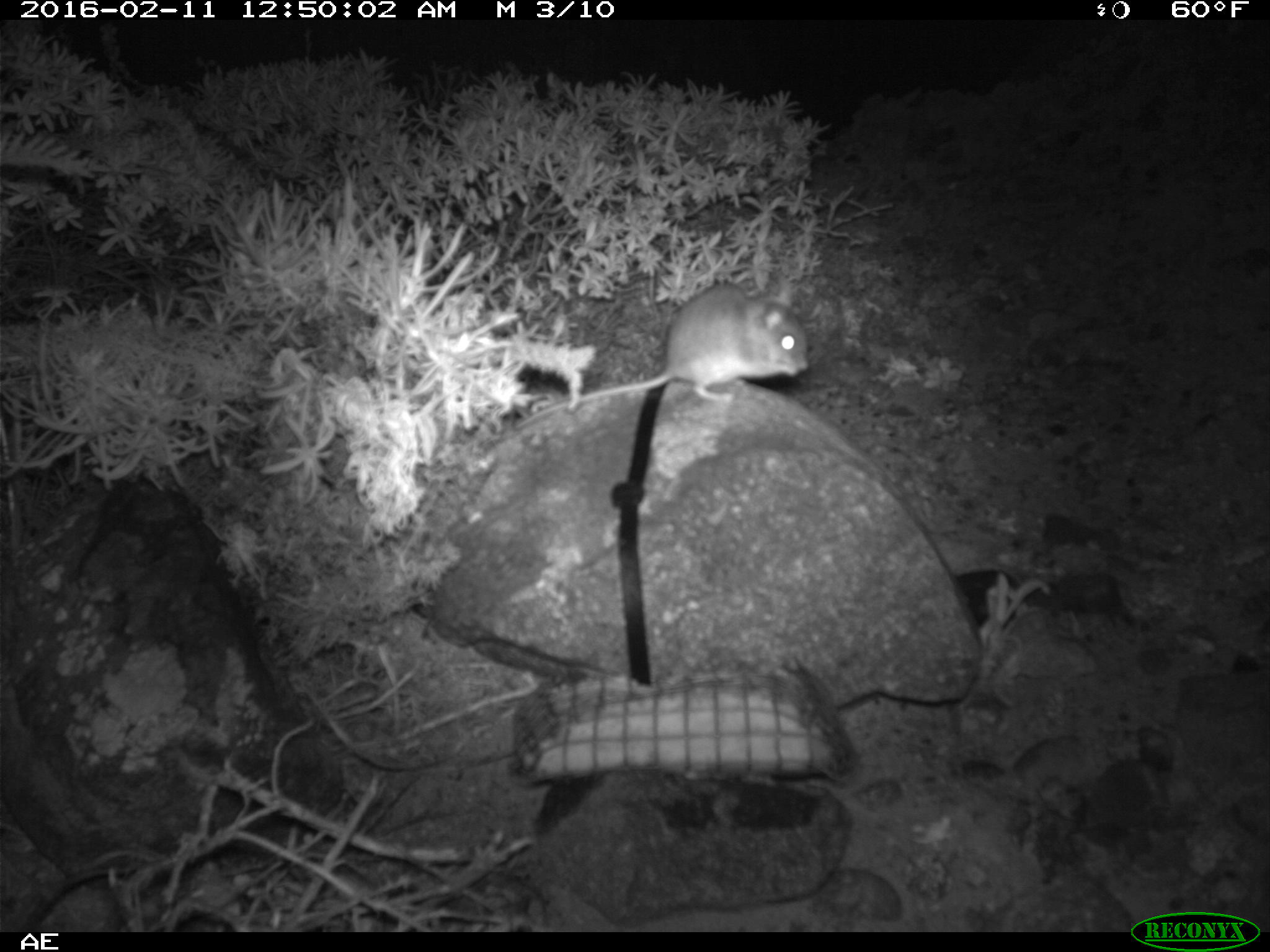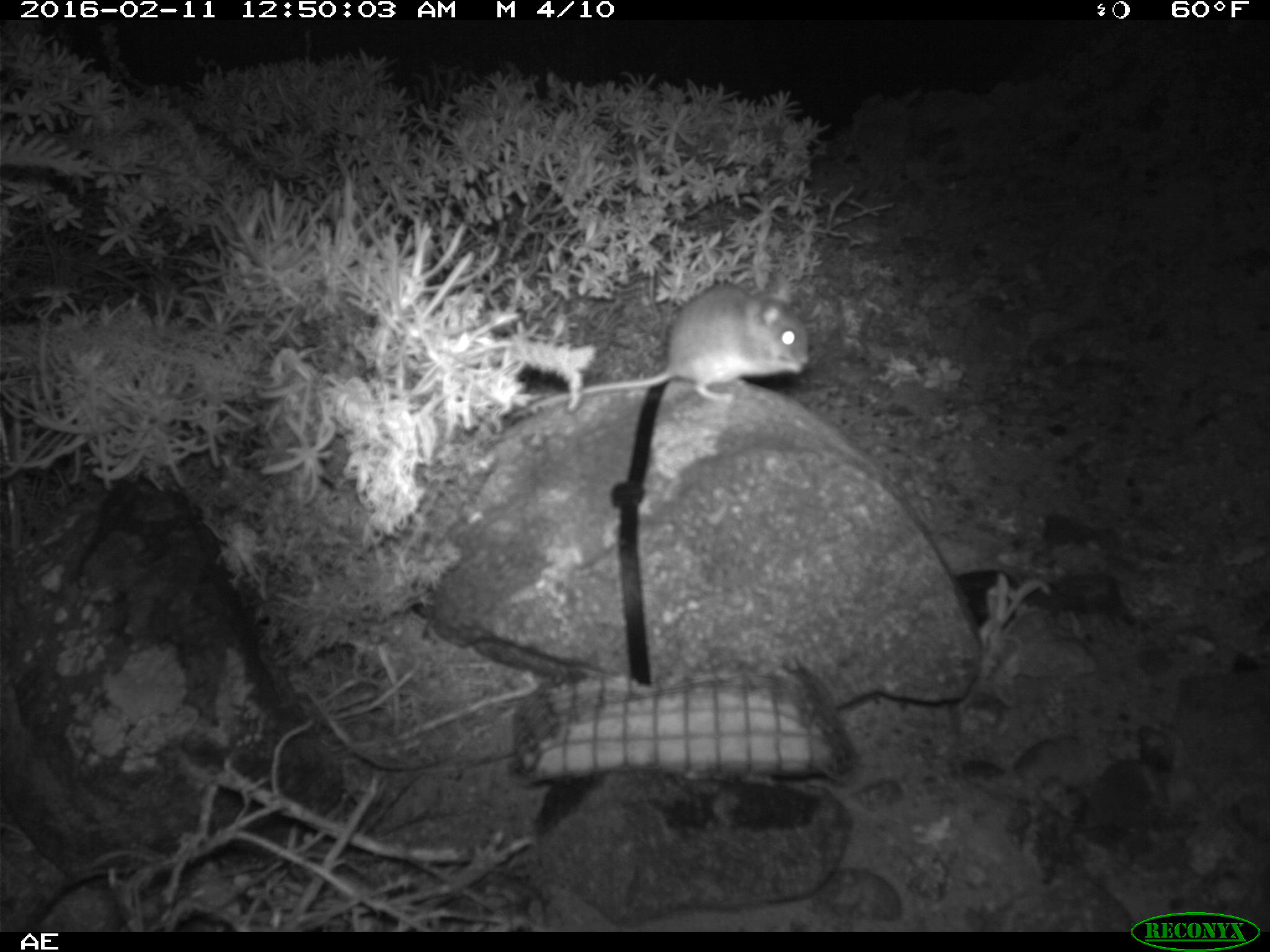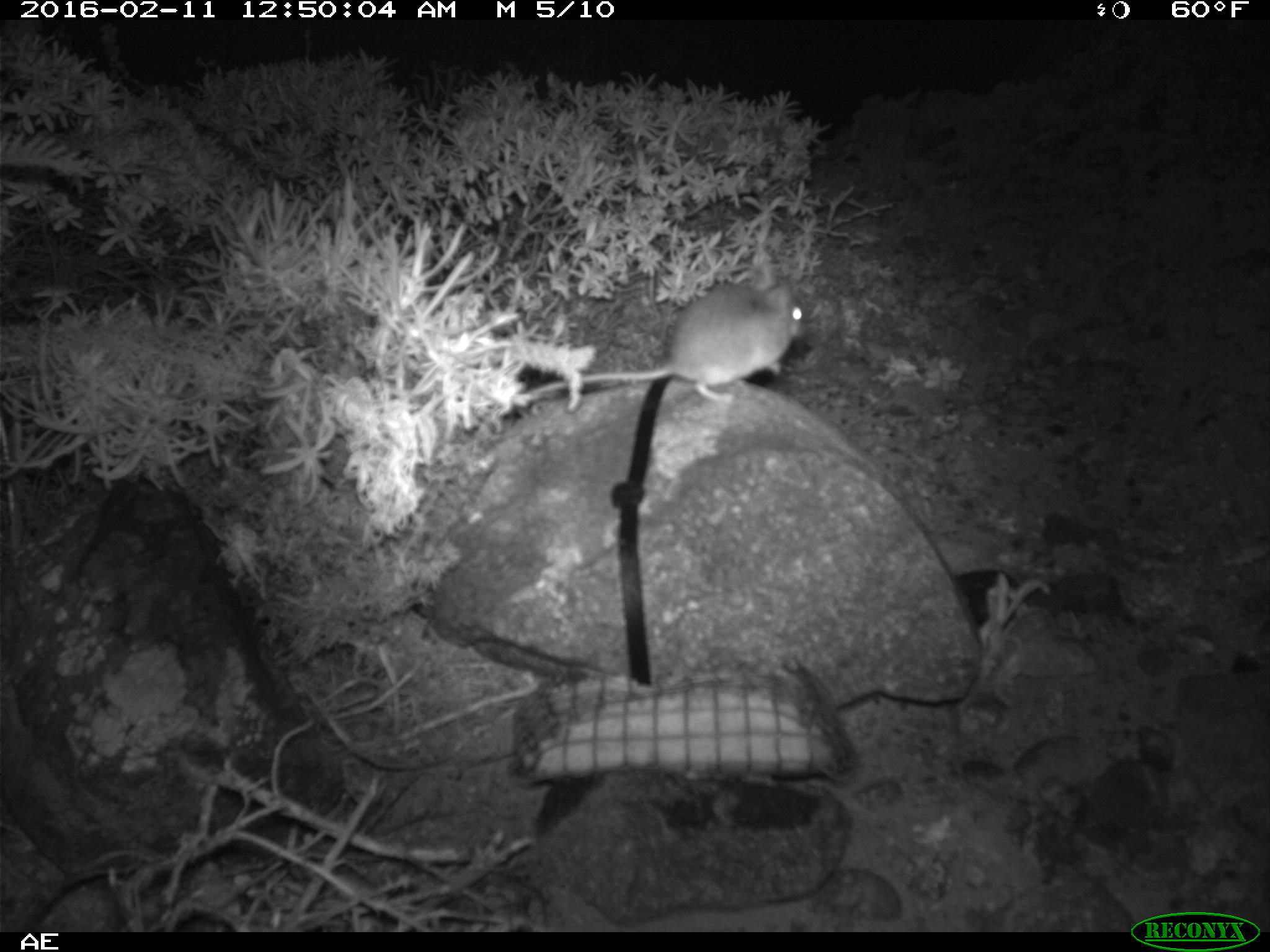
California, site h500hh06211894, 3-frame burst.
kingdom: Animalia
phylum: Chordata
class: Mammalia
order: Rodentia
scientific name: Rodentia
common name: rodent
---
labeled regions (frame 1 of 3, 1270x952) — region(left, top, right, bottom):
rodent: region(513, 275, 809, 428)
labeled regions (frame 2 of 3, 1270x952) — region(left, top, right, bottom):
rodent: region(513, 273, 808, 416)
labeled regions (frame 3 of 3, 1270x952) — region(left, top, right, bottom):
rodent: region(517, 262, 806, 404)